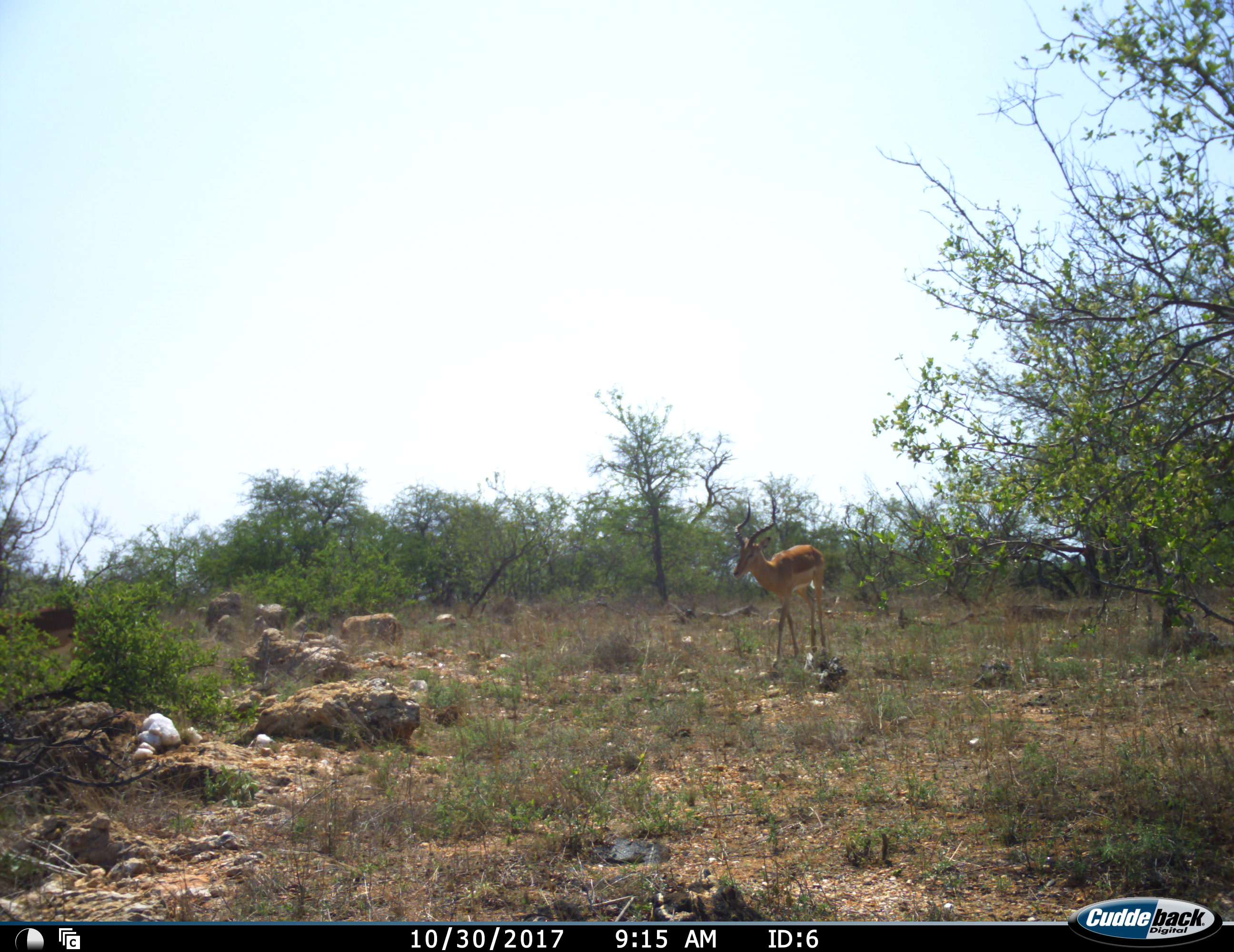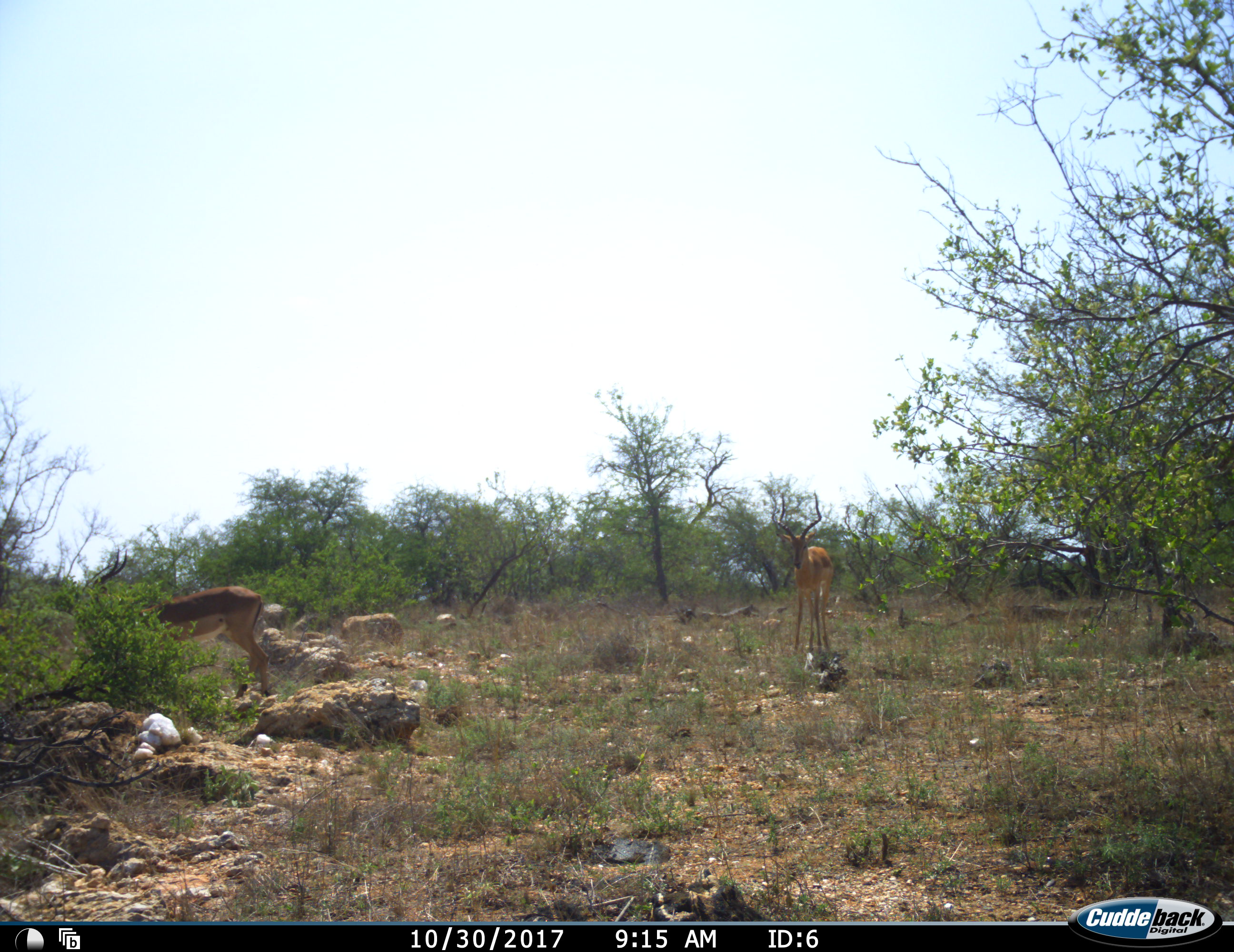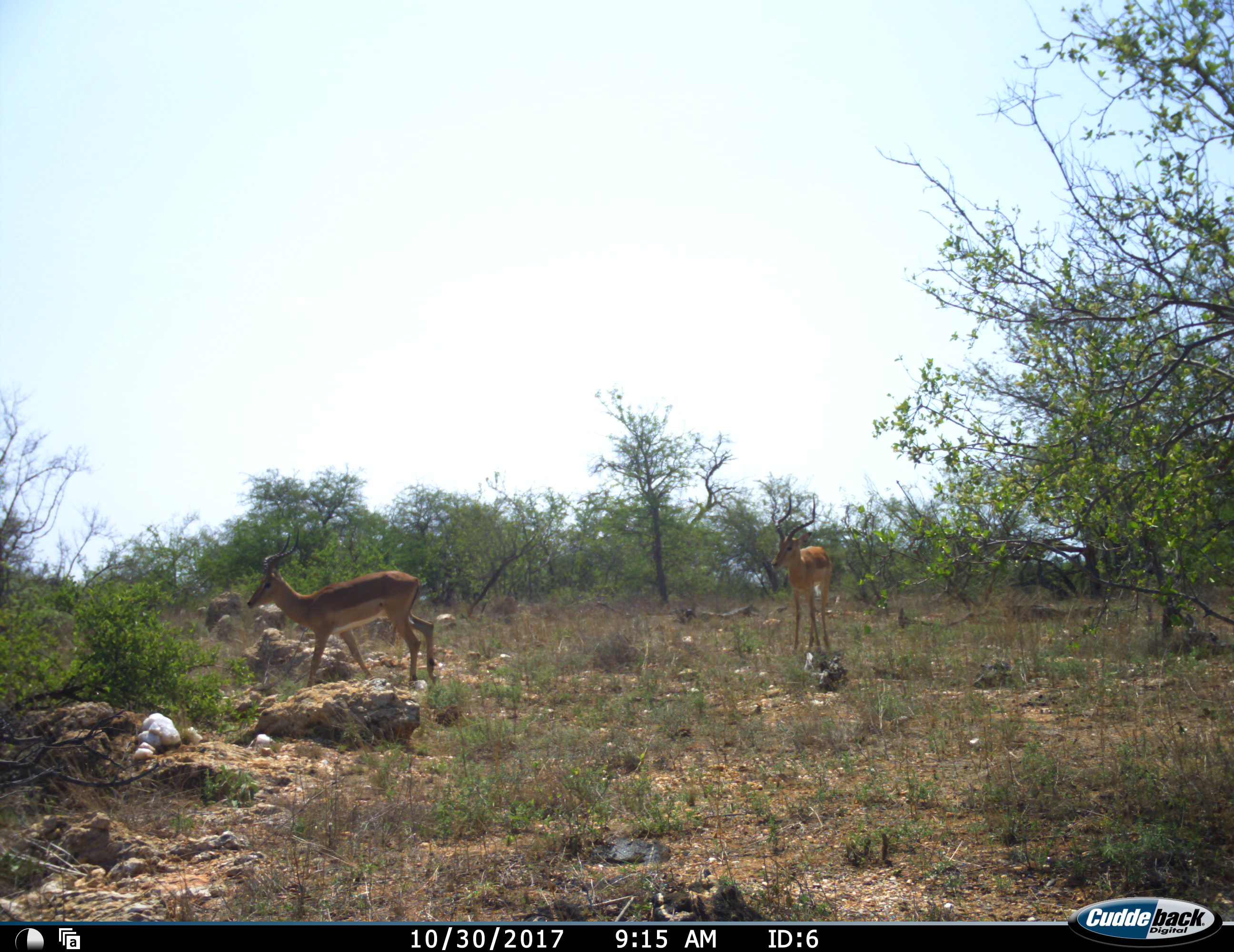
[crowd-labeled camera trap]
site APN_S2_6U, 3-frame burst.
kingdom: Animalia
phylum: Chordata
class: Mammalia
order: Artiodactyla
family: Bovidae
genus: Aepyceros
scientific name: Aepyceros melampus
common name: impala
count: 2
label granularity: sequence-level